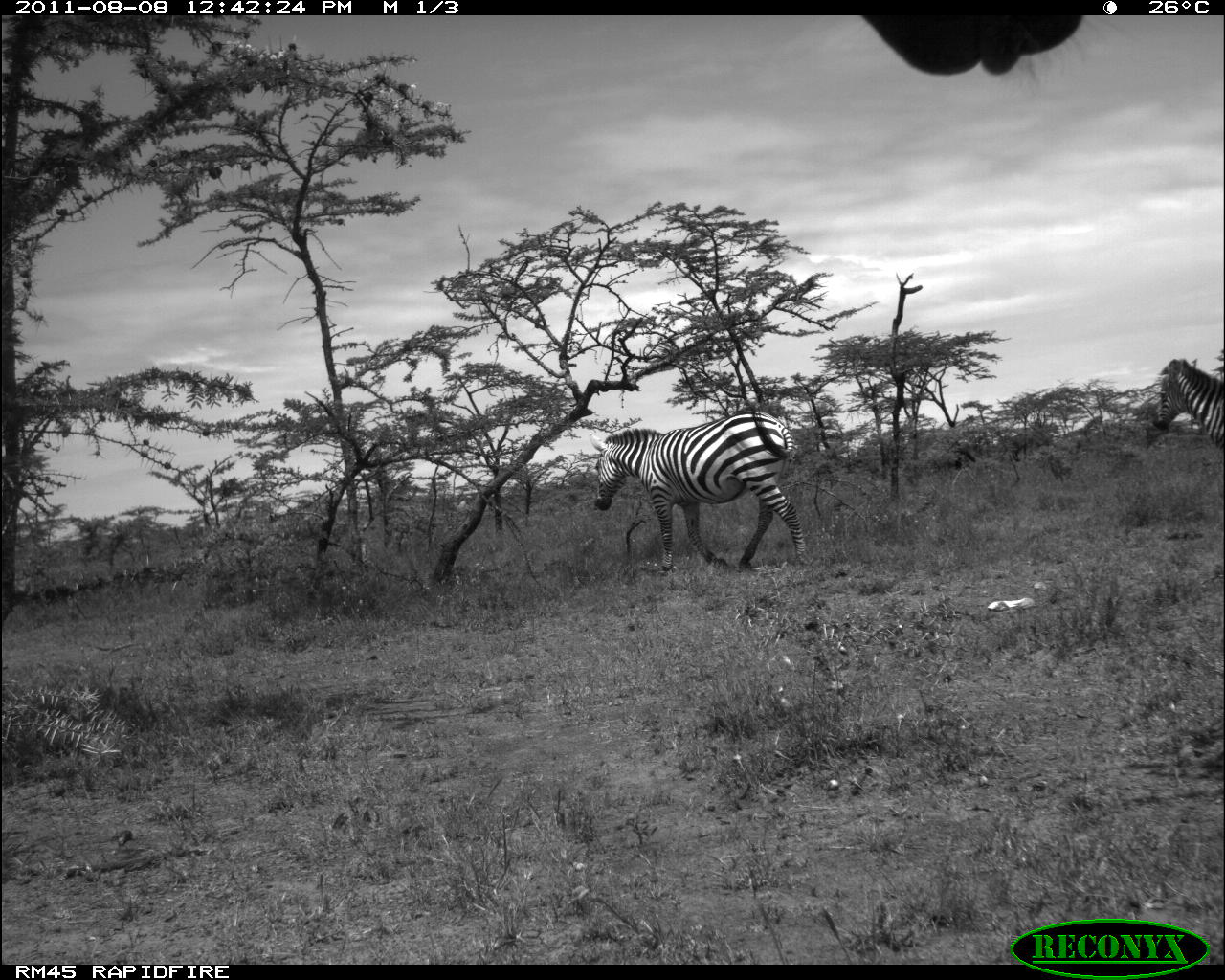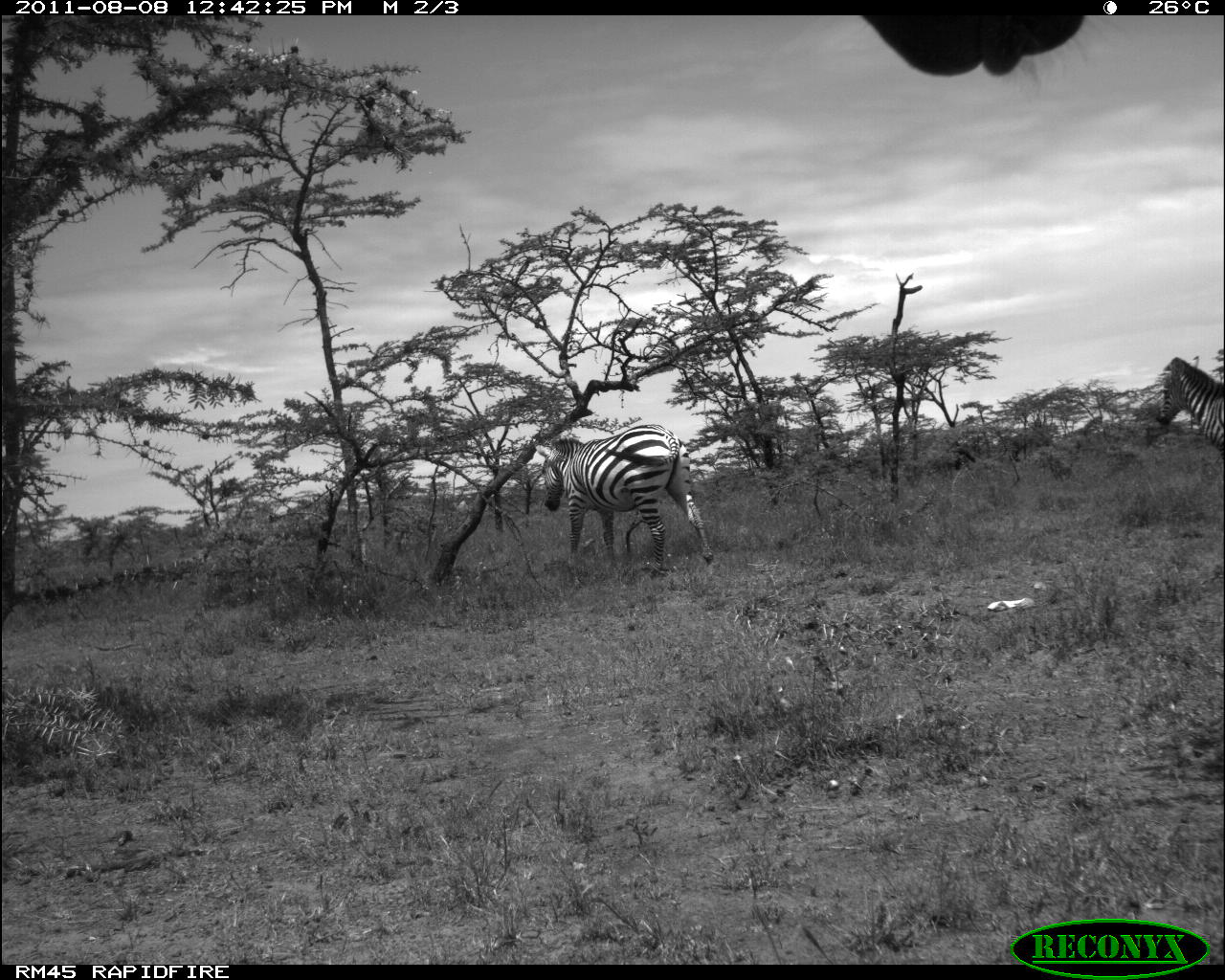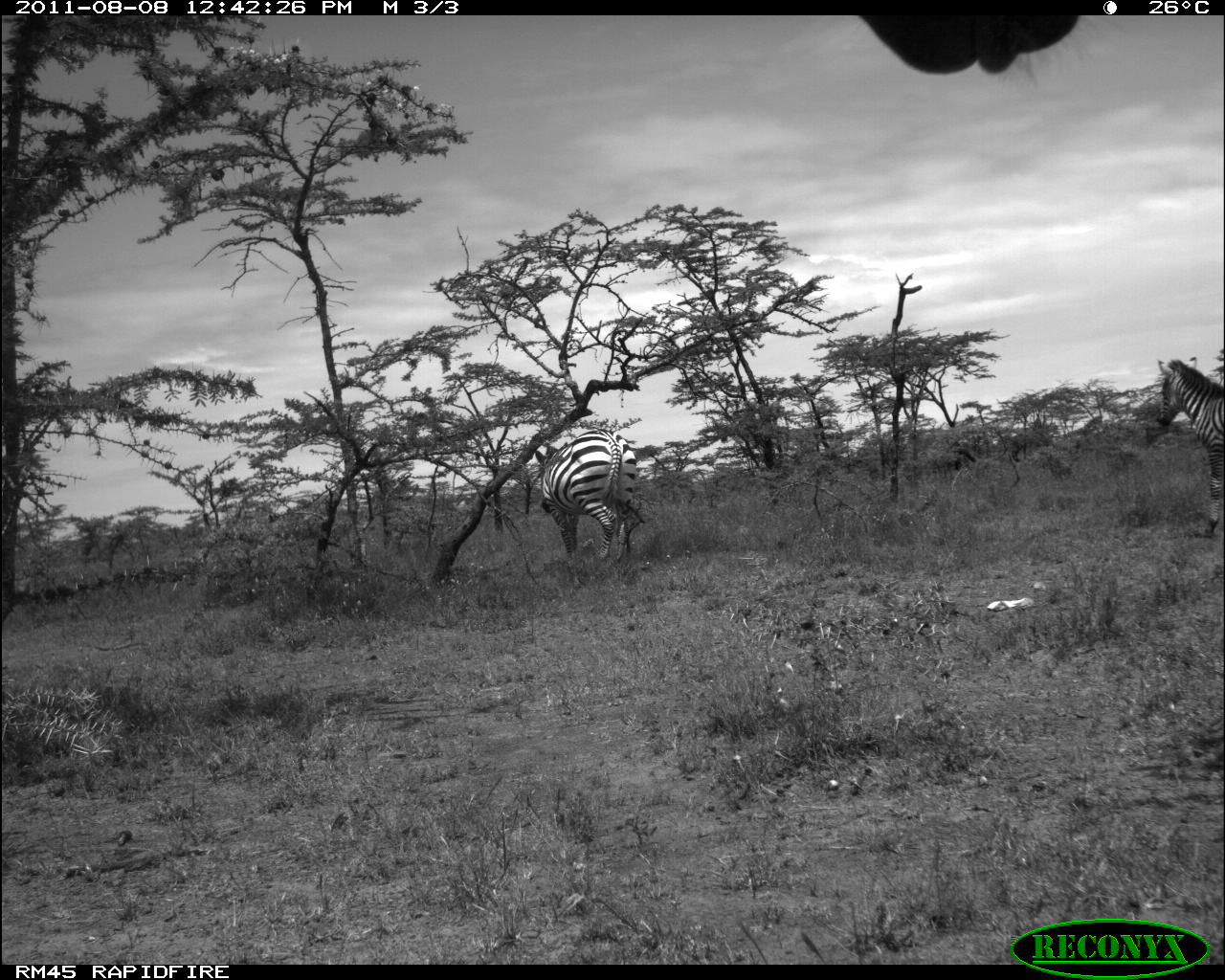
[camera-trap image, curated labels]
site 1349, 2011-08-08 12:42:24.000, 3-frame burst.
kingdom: Animalia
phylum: Chordata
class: Mammalia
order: Perissodactyla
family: Equidae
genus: Equus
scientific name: Equus quagga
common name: plains zebra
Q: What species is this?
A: Equus quagga (plains zebra).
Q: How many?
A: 3.